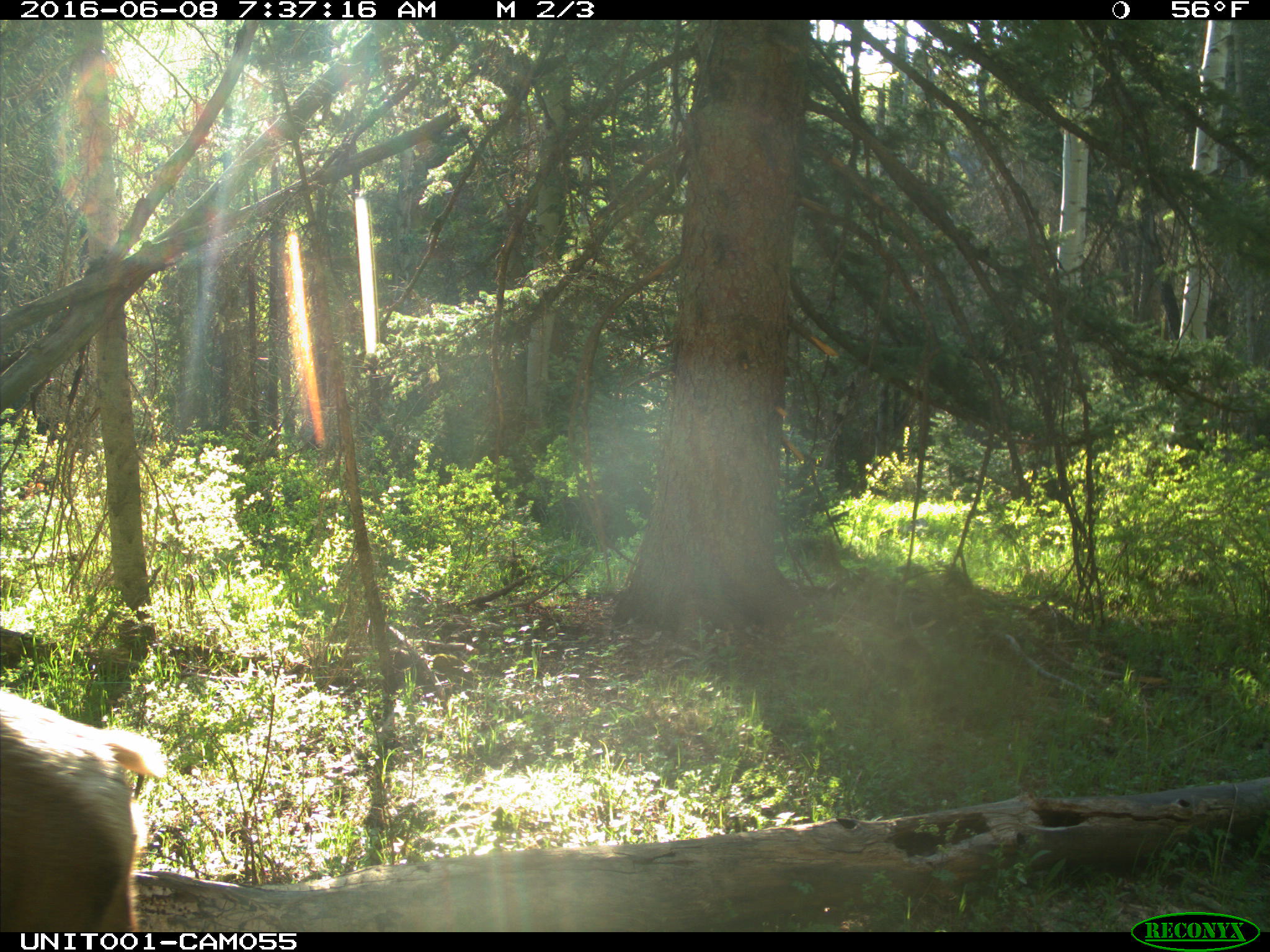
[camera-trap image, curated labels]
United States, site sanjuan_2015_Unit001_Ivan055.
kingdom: Animalia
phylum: Chordata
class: Mammalia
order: Artiodactyla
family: Cervidae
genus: Cervus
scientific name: Cervus elaphus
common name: red deer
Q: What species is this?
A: Cervus elaphus (red deer).